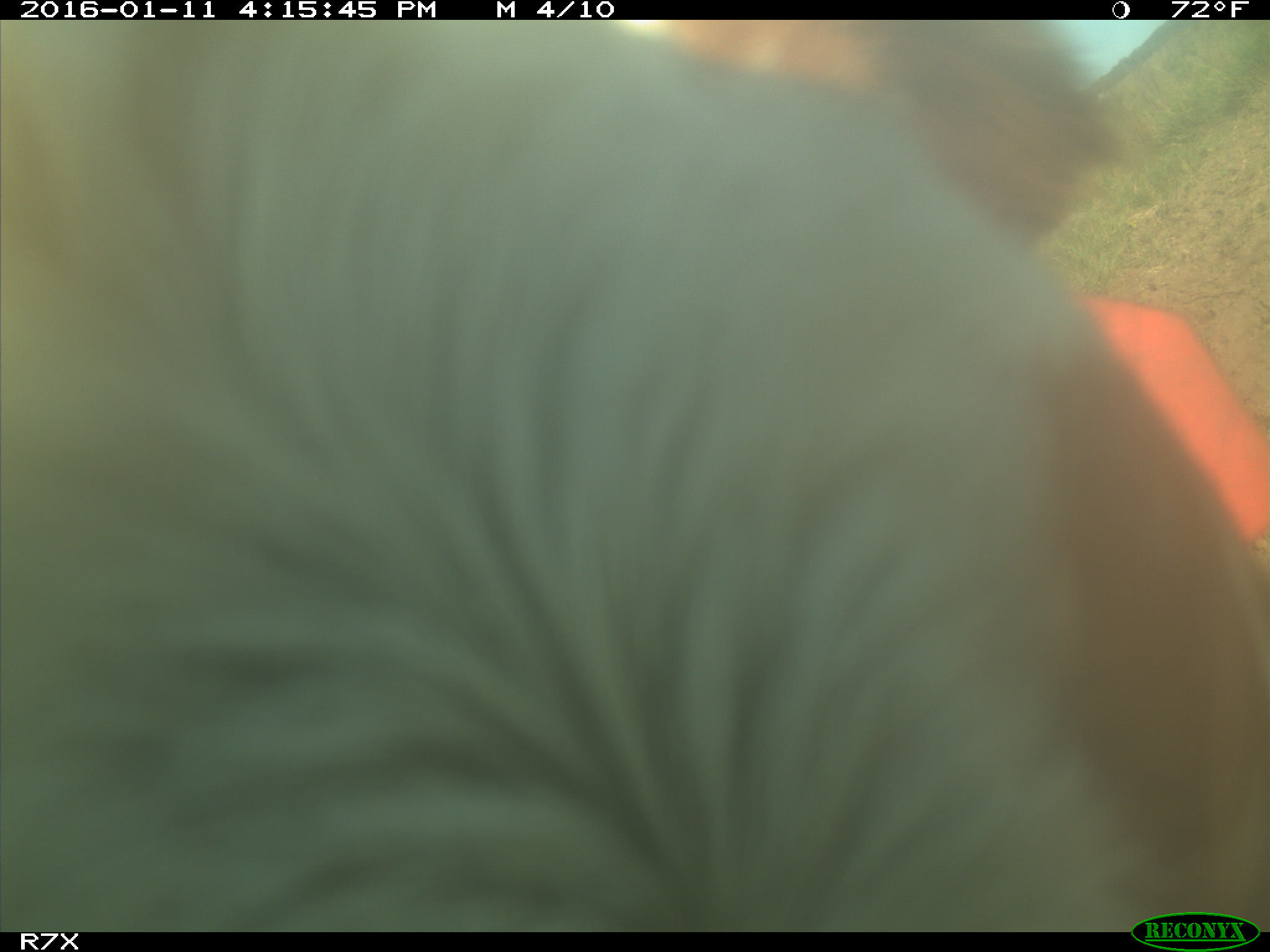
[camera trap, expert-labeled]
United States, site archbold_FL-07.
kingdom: Animalia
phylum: Chordata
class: Mammalia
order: Artiodactyla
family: Bovidae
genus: Bos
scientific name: Bos taurus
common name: domestic cow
Bos taurus (domestic cow).